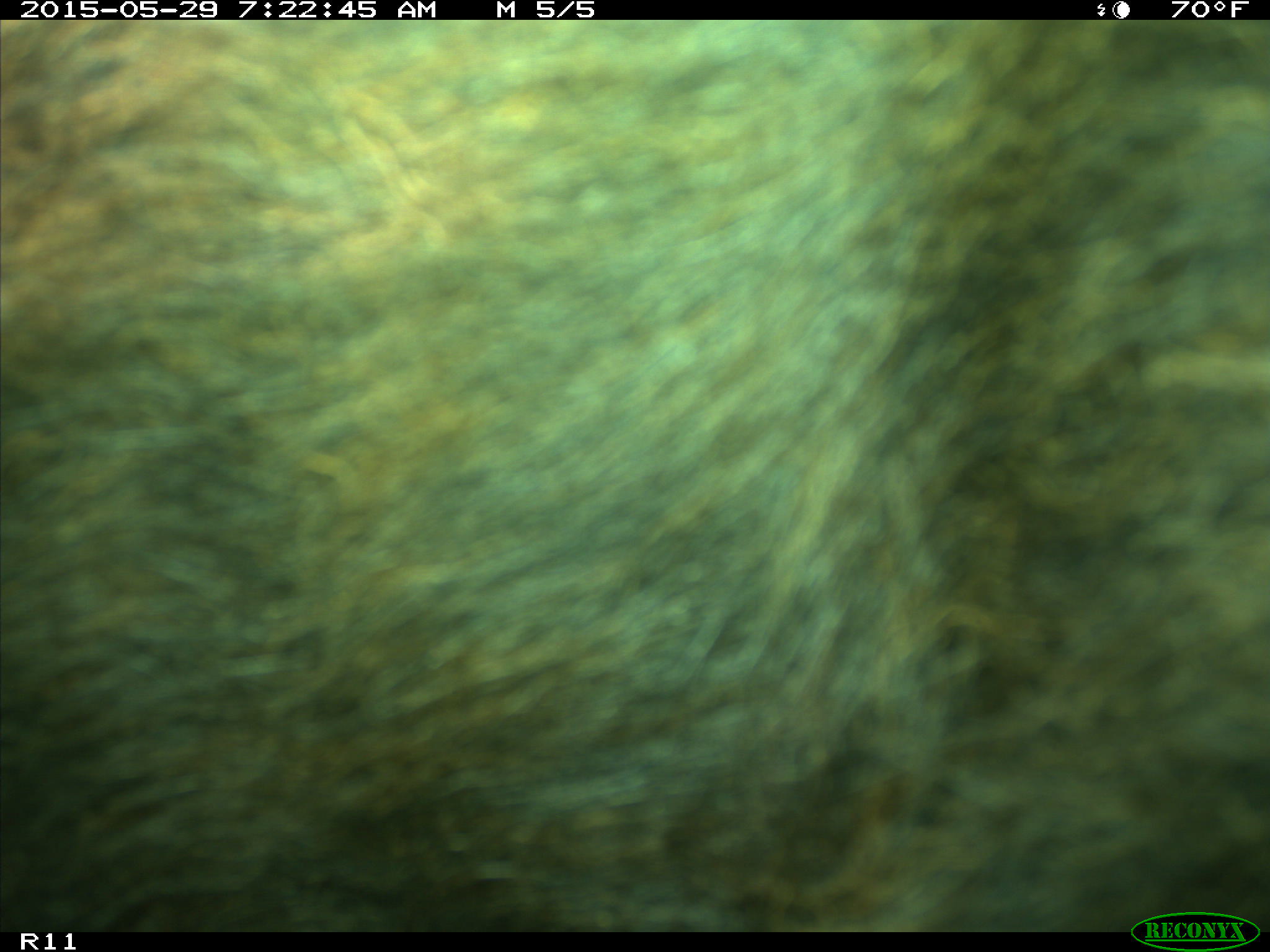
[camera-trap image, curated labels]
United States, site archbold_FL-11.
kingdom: Animalia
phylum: Chordata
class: Mammalia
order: Artiodactyla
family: Bovidae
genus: Bos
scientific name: Bos taurus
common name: domestic cow